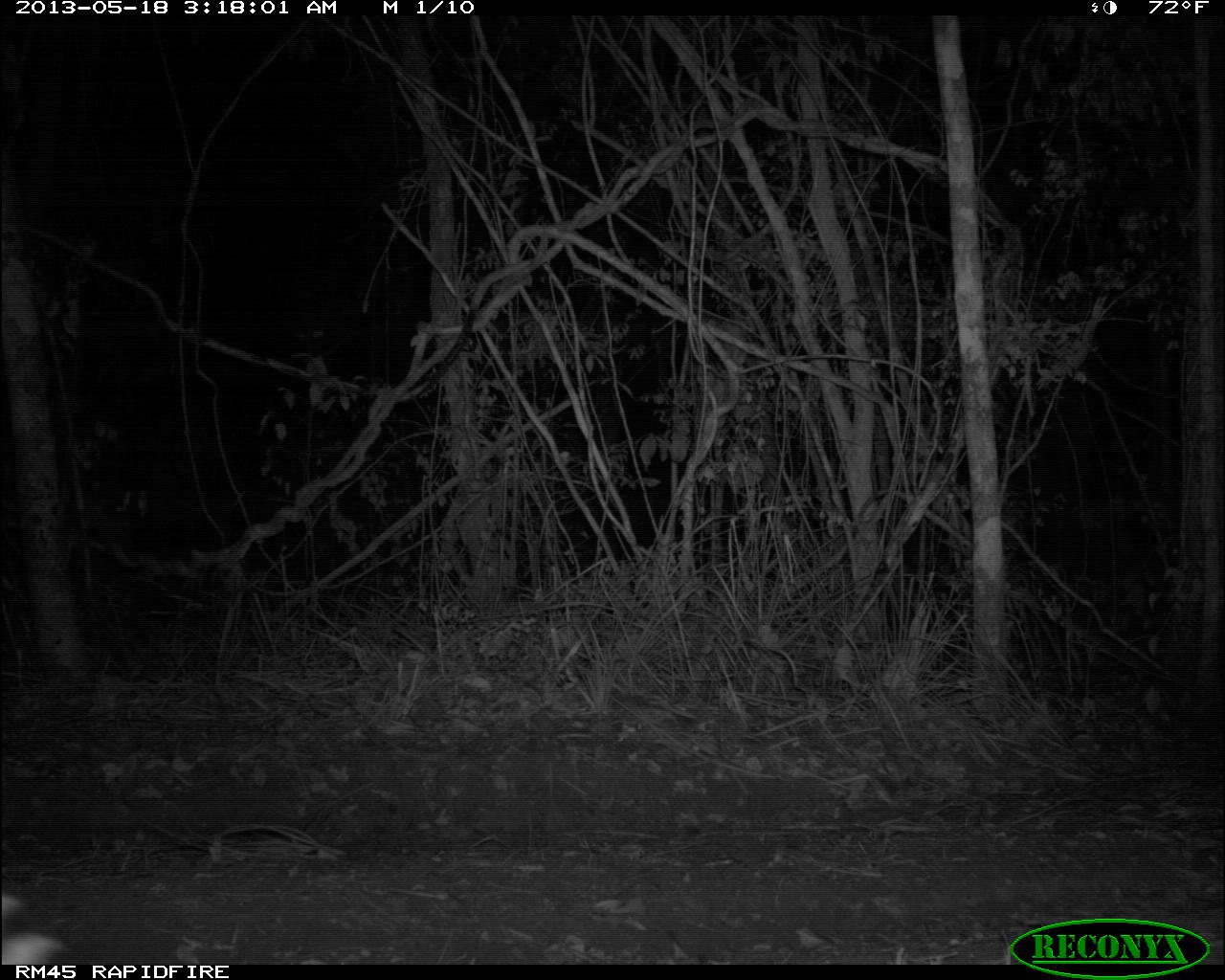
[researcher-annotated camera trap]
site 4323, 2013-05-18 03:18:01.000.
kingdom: Animalia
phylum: Chordata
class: Mammalia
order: Carnivora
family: Felidae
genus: Leopardus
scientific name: Leopardus pardalis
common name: ocelot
Leopardus pardalis (ocelot), count 1, sex male.